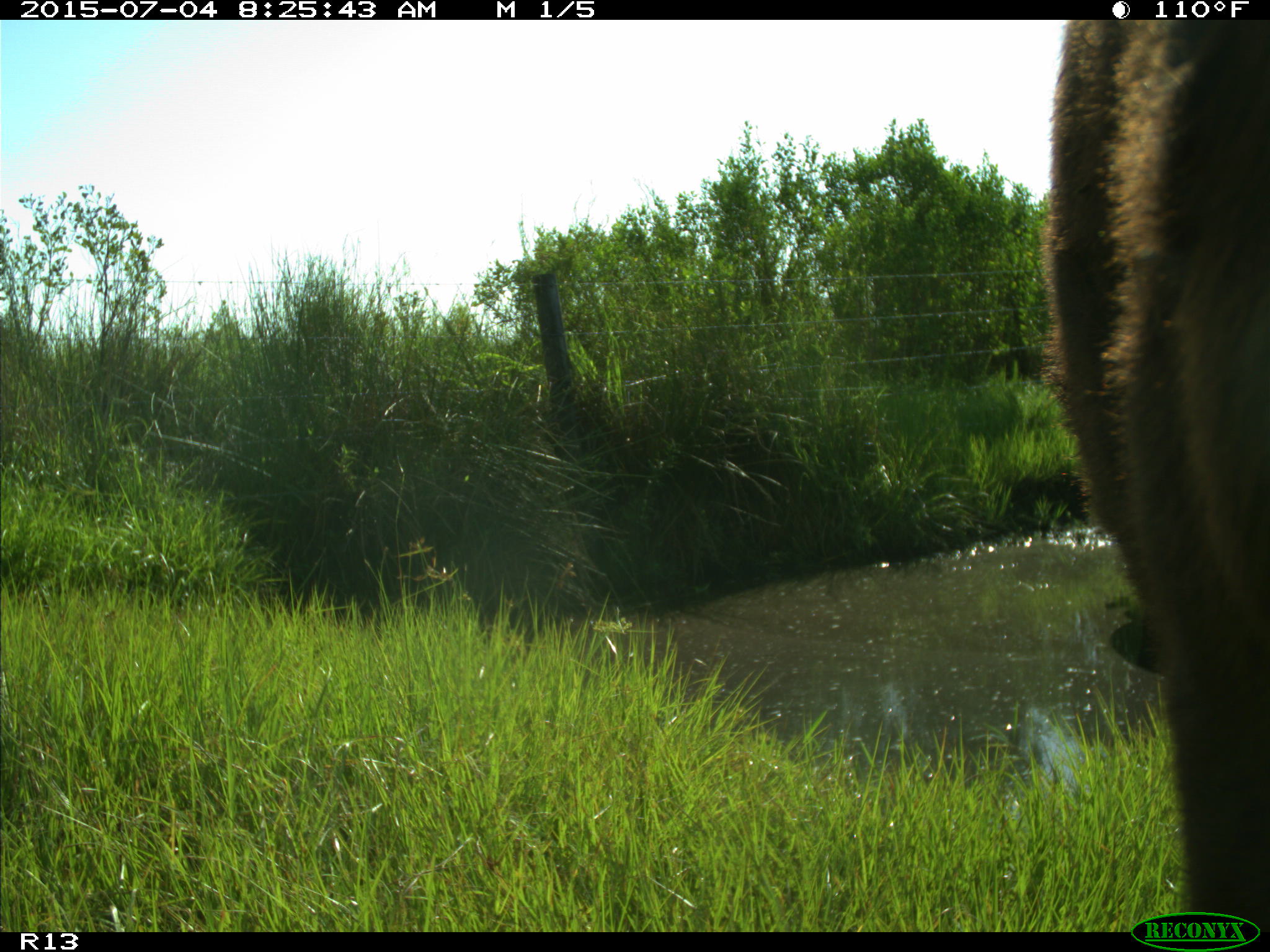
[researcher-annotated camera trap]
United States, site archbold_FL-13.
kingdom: Animalia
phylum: Chordata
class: Mammalia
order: Artiodactyla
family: Bovidae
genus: Bos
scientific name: Bos taurus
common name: domestic cow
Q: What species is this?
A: Bos taurus (domestic cow).